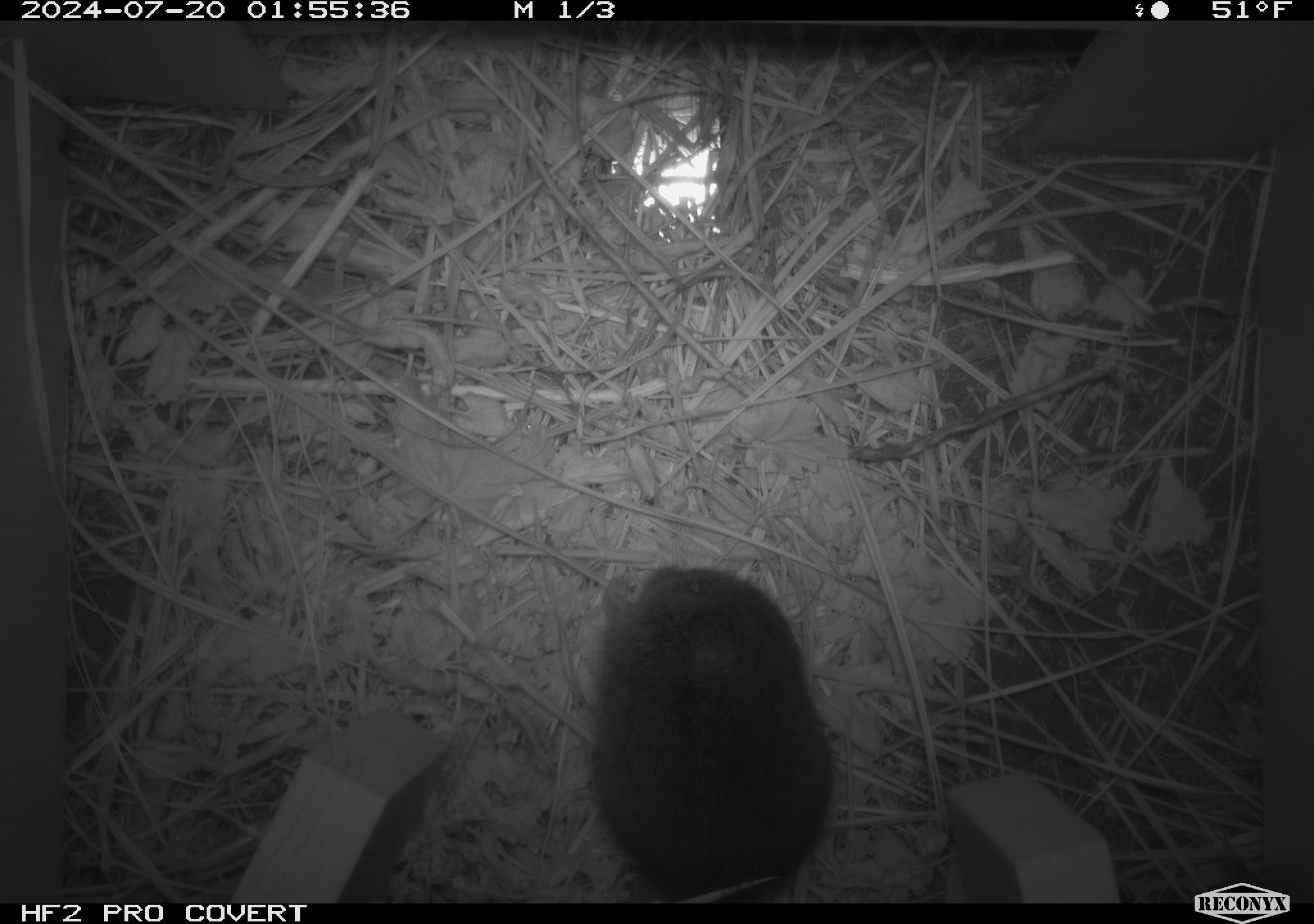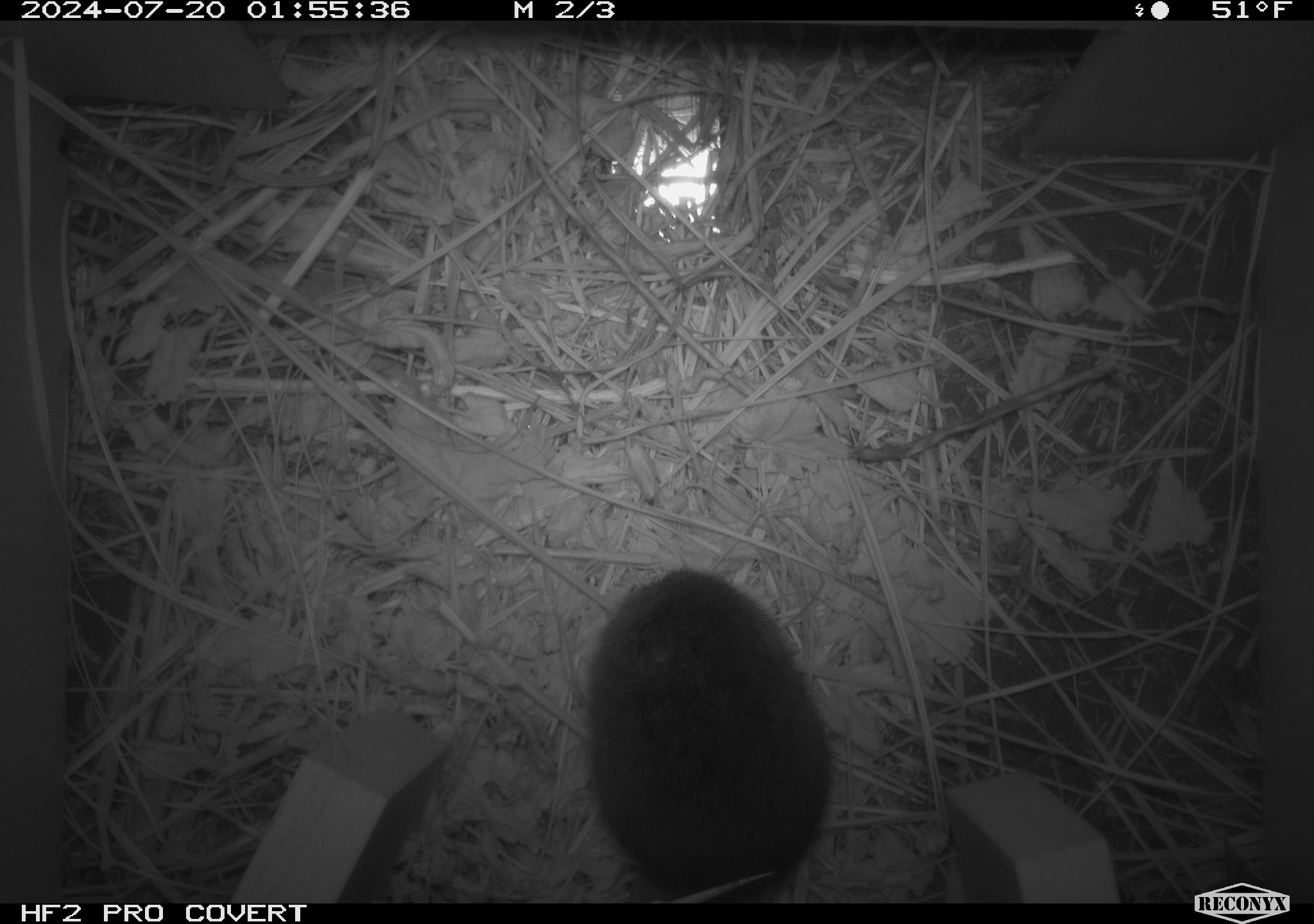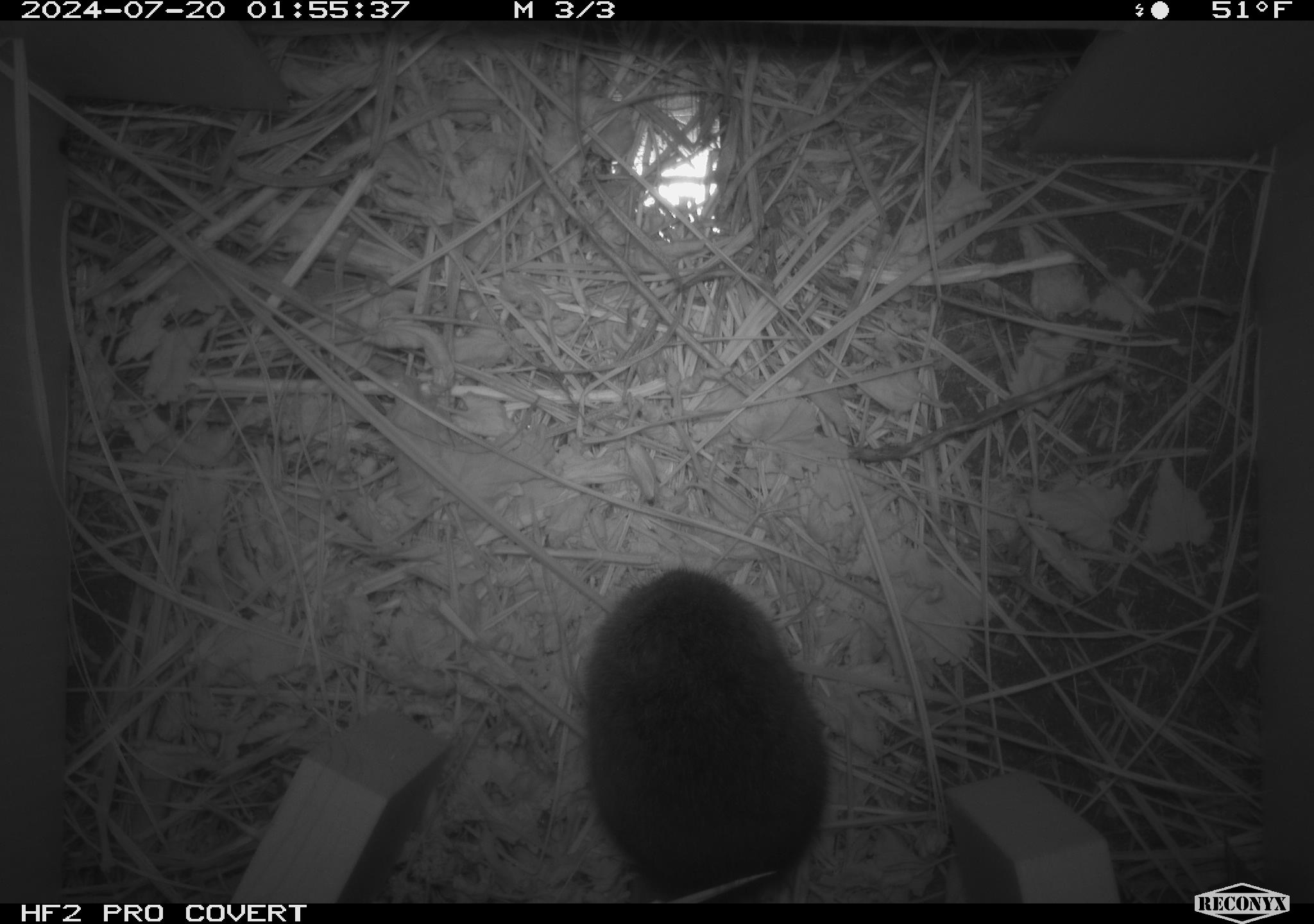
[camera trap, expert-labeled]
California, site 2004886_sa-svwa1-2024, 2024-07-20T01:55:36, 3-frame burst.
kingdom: Animalia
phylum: Chordata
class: Mammalia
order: Rodentia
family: Cricetidae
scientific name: Arvicolinae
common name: voles, lemmings, and muskrats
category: arvicolinae subfamily